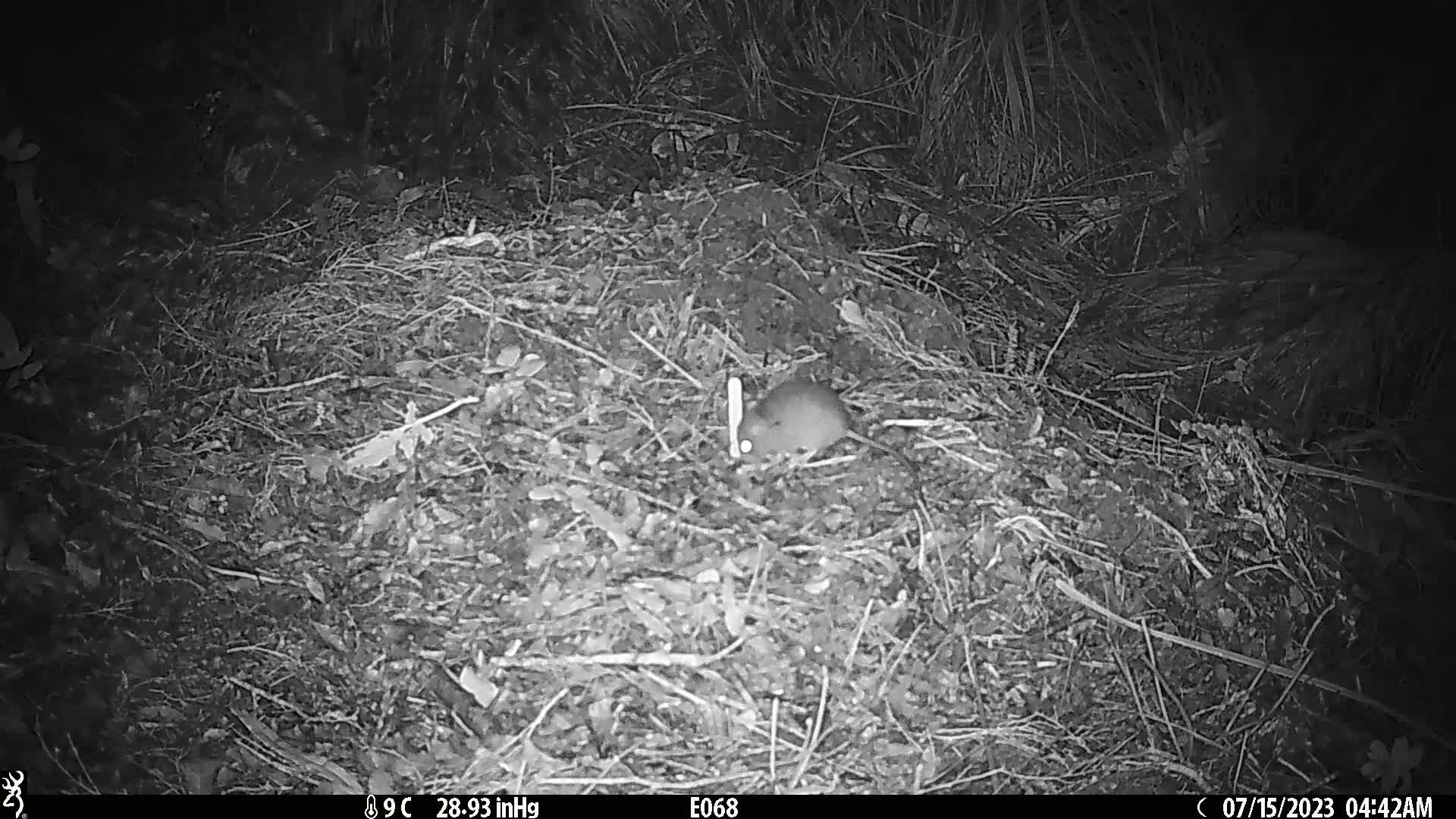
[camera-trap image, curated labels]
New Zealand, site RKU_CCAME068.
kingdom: Animalia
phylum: Chordata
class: Mammalia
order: Rodentia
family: Muridae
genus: Rattus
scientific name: Rattus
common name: rat